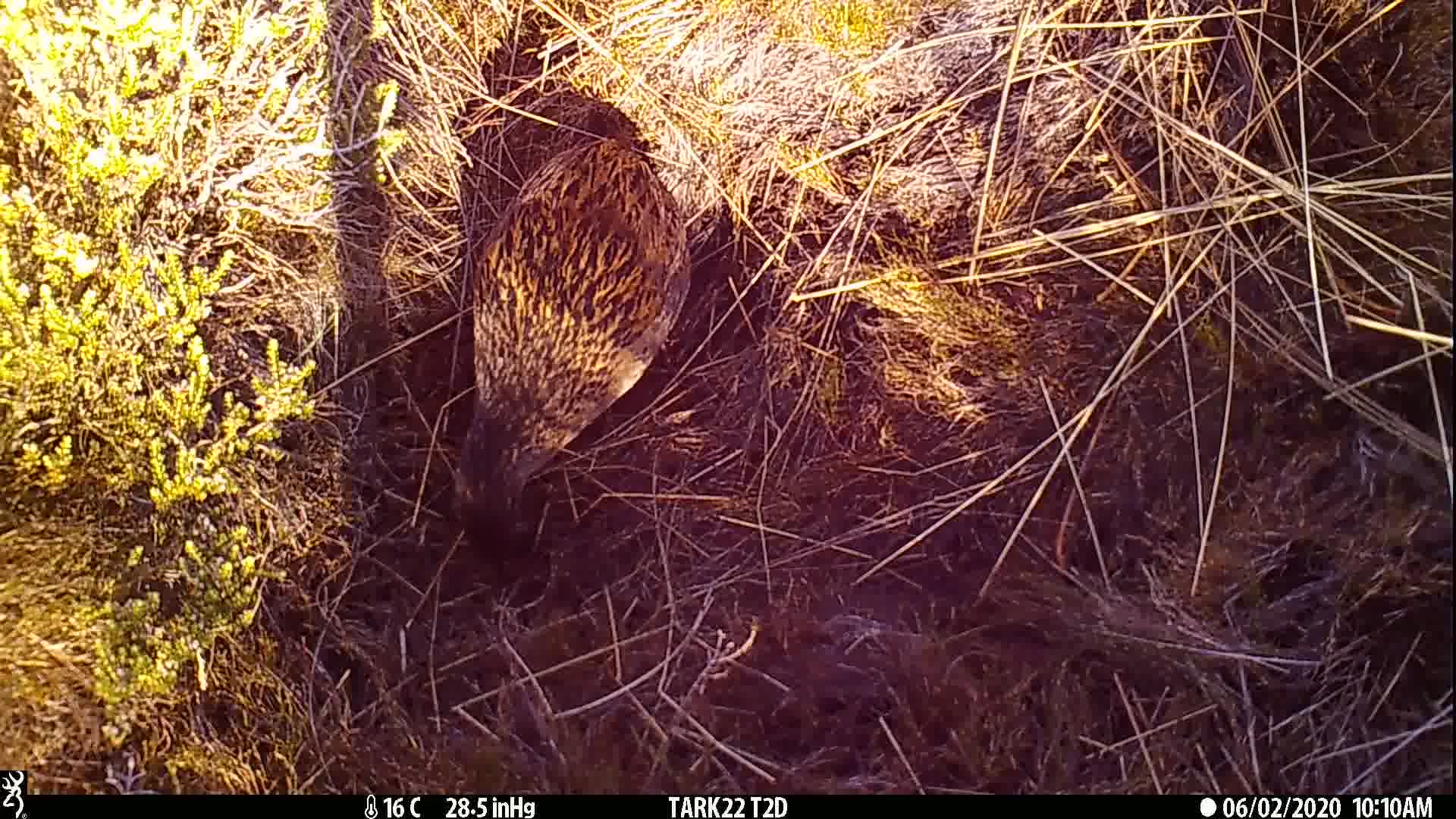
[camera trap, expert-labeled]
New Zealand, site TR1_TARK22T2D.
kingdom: Animalia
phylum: Chordata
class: Aves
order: Gruiformes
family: Rallidae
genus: Gallirallus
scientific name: Gallirallus australis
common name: weka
Weka (Gallirallus australis).